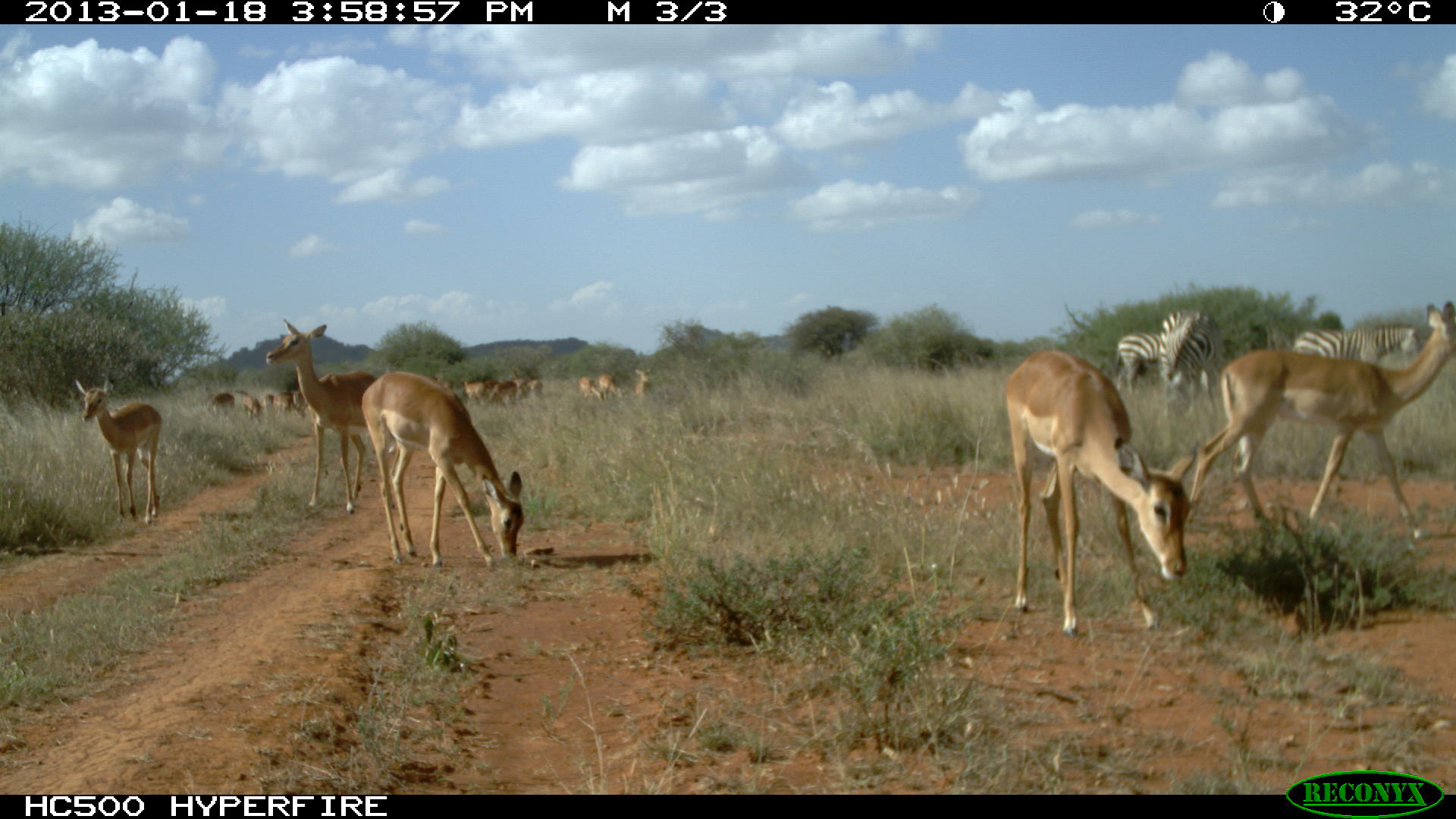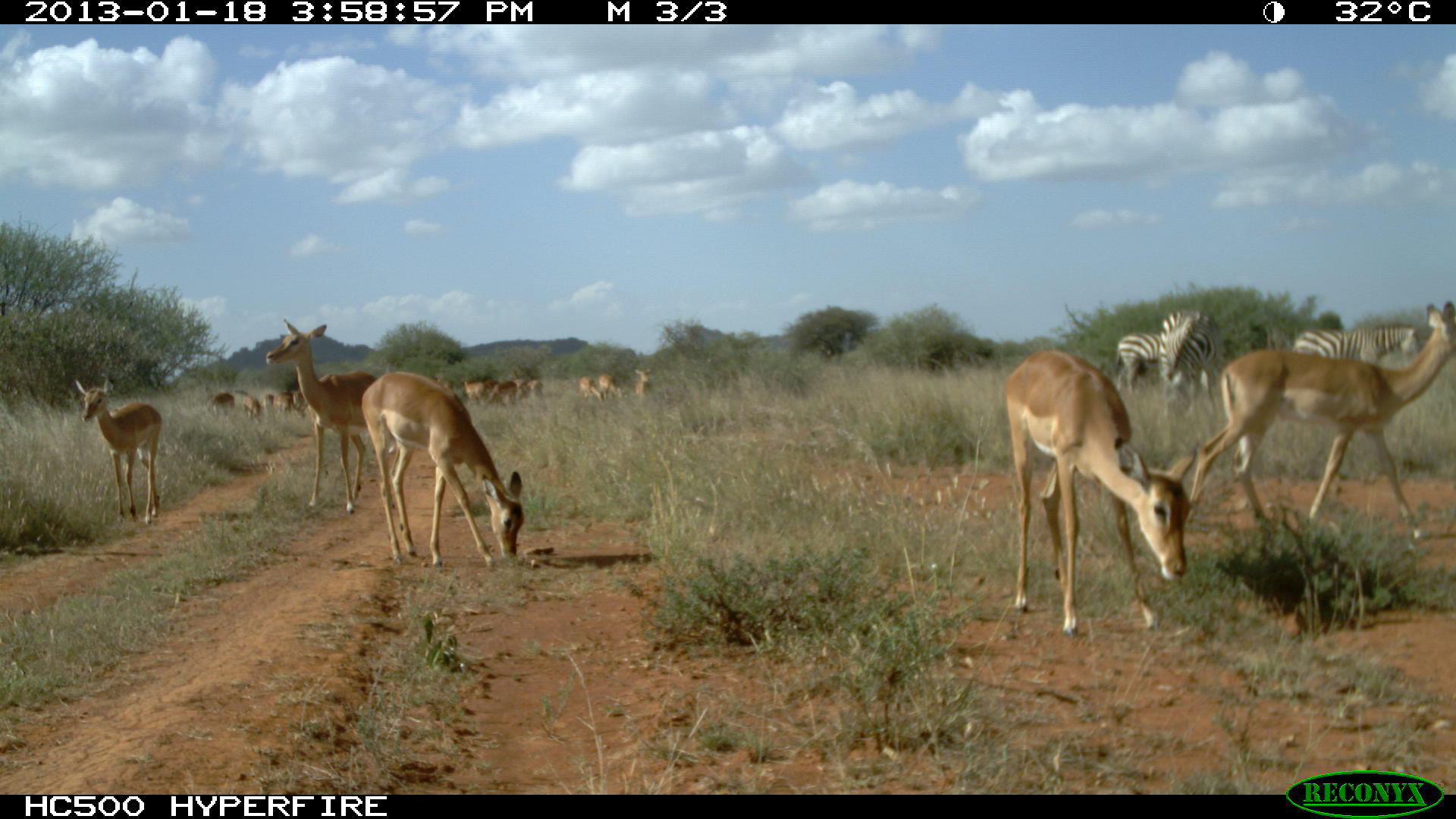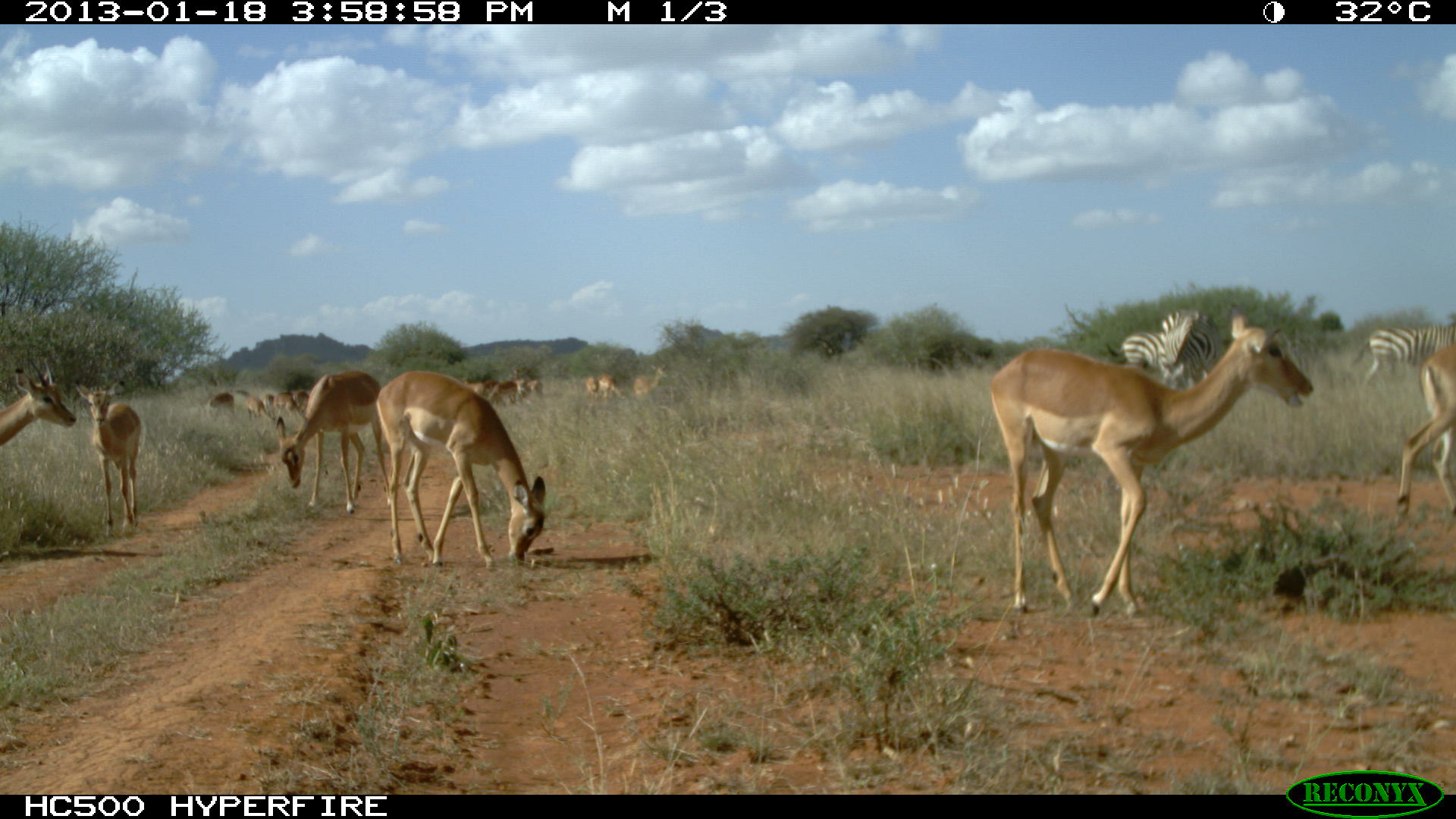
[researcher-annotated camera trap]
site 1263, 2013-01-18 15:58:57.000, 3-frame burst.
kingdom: Animalia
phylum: Chordata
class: Mammalia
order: Perissodactyla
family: Equidae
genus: Equus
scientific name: Equus quagga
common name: plains zebra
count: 3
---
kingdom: Animalia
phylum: Chordata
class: Mammalia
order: Artiodactyla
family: Bovidae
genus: Aepyceros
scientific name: Aepyceros melampus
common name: impala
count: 17